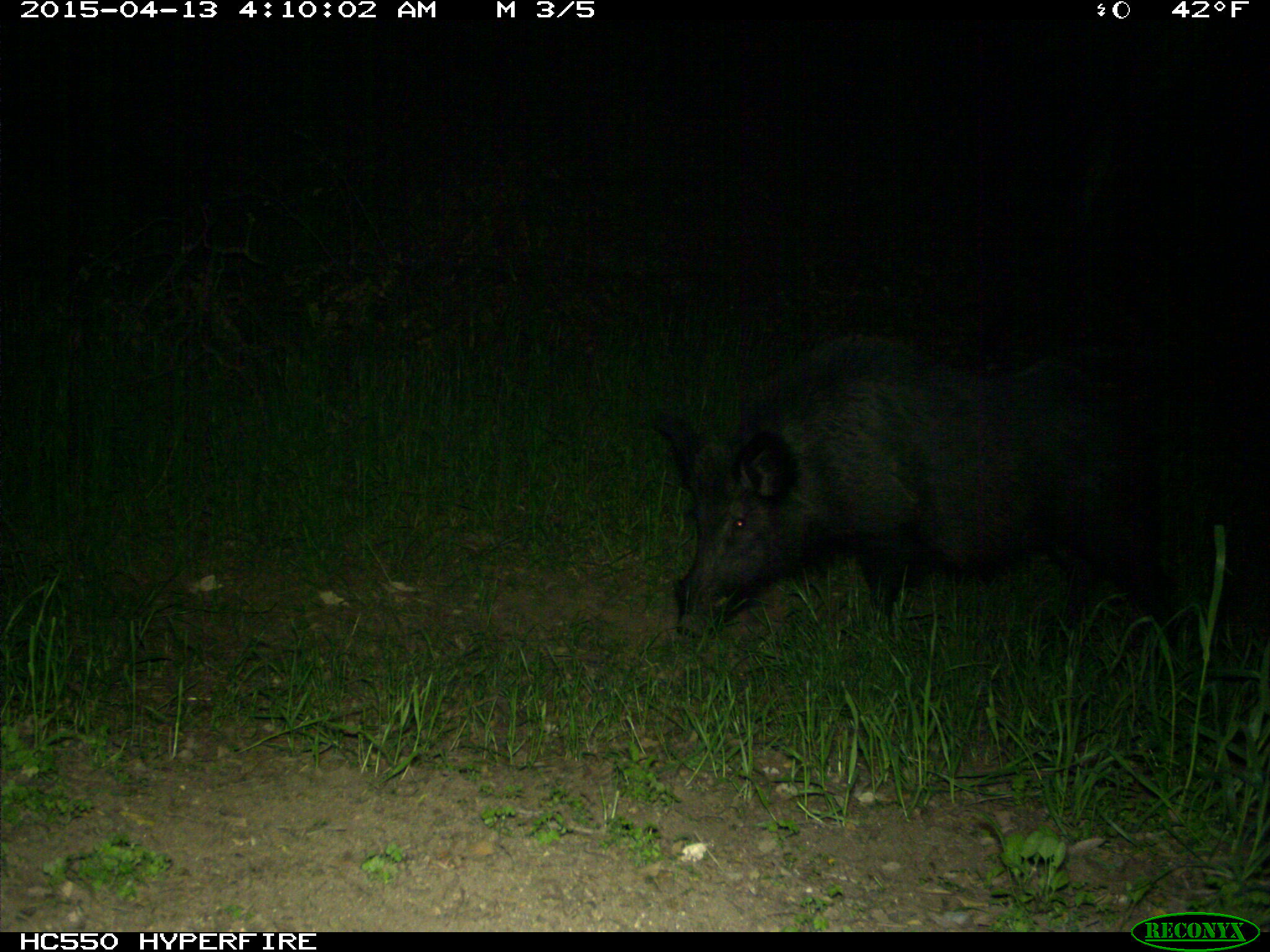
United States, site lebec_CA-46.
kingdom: Animalia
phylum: Chordata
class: Mammalia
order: Artiodactyla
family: Suidae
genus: Sus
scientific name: Sus scrofa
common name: wild boar